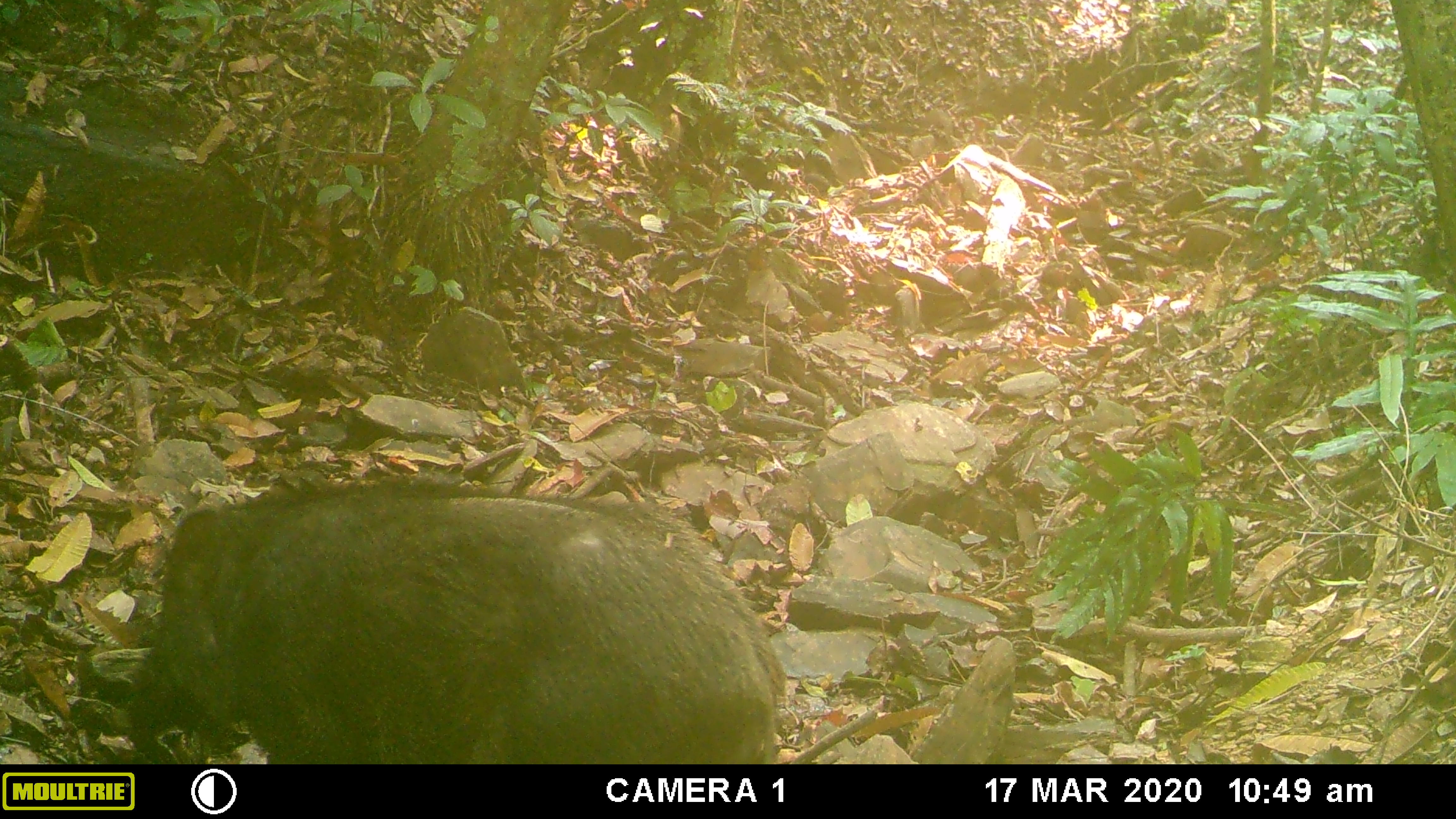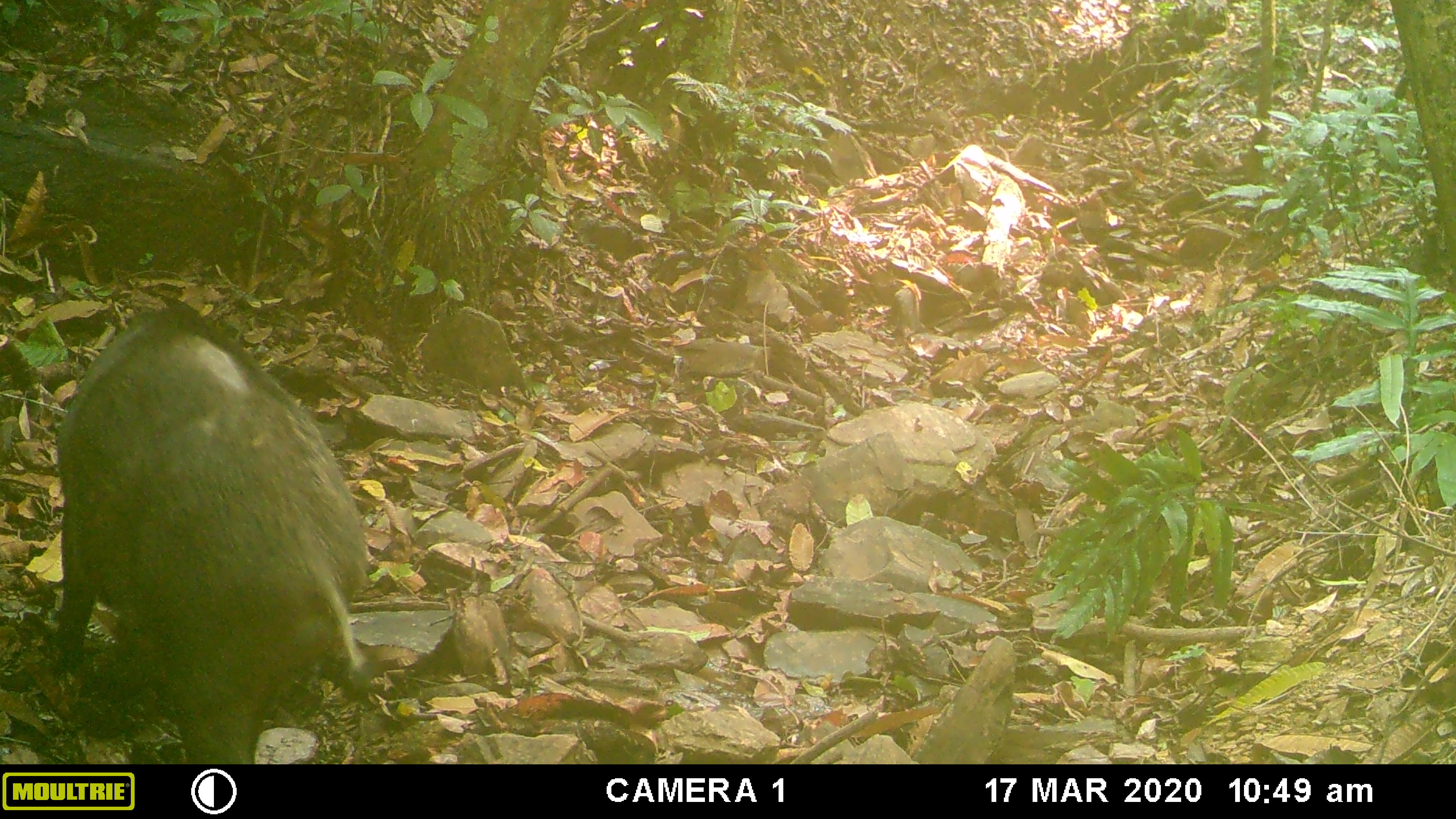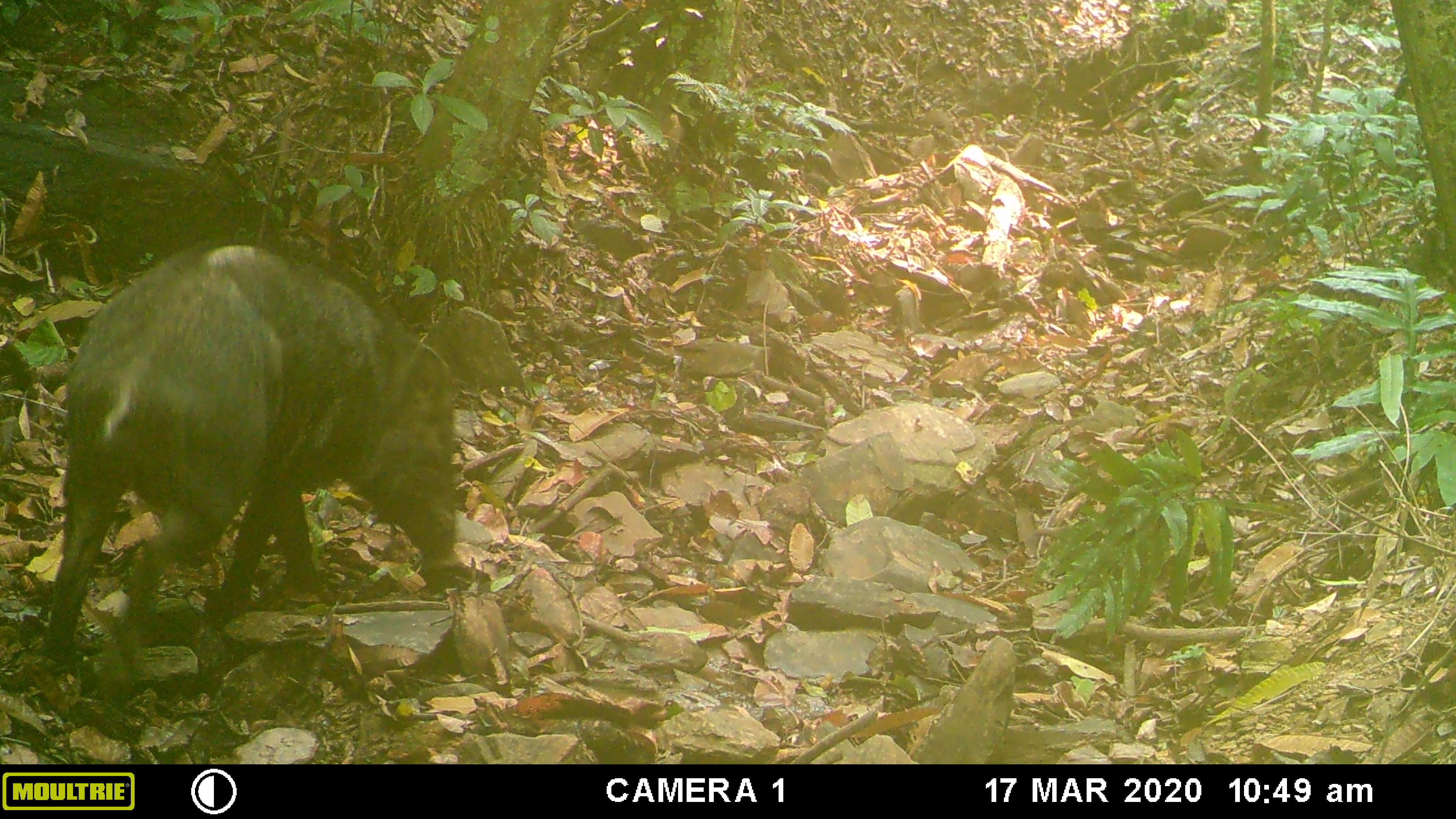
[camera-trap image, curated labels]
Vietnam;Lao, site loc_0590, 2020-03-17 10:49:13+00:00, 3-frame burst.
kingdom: Animalia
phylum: Chordata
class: Mammalia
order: Artiodactyla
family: Suidae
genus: Sus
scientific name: Sus scrofa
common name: eurasian wild pig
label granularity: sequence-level